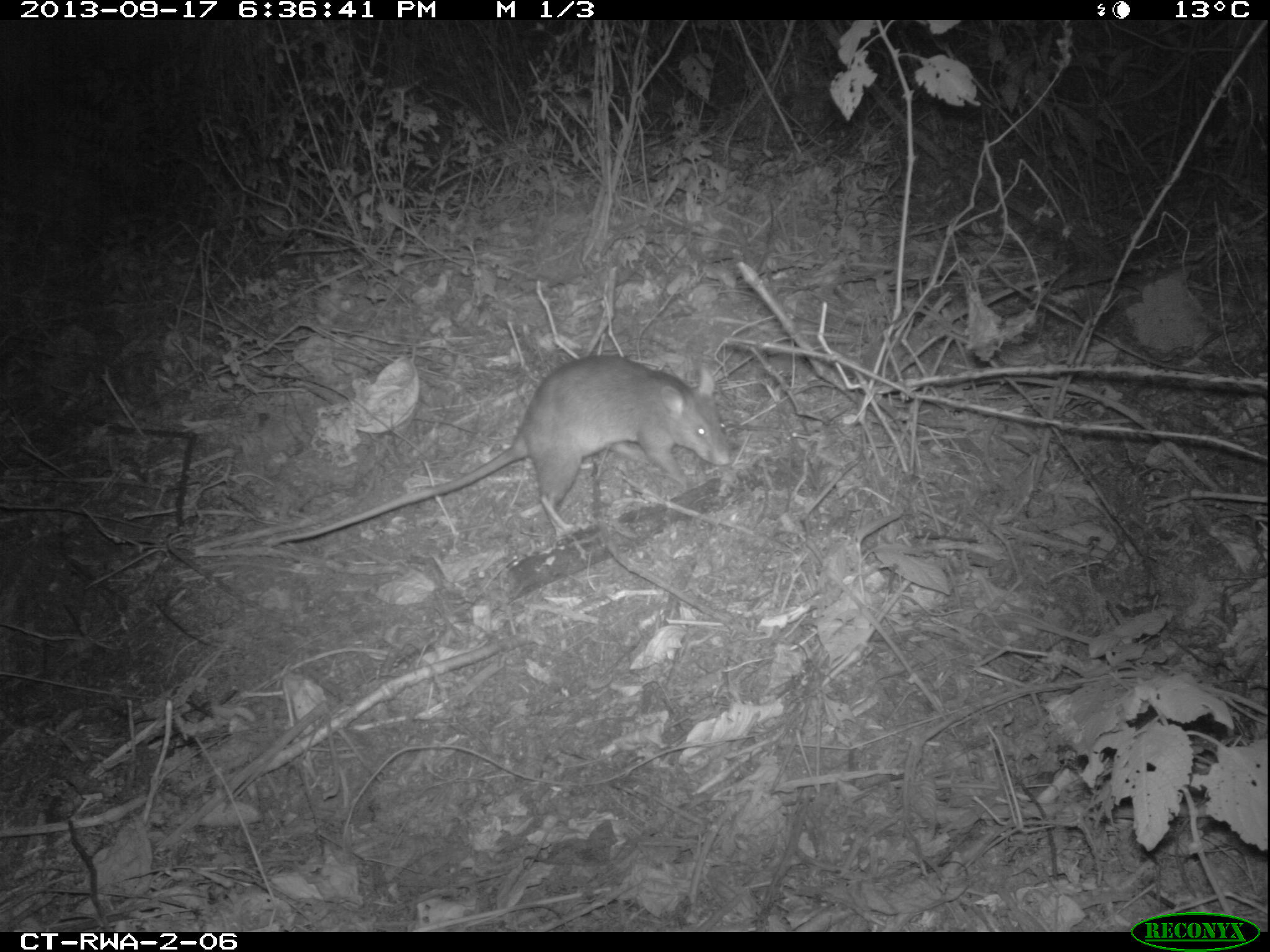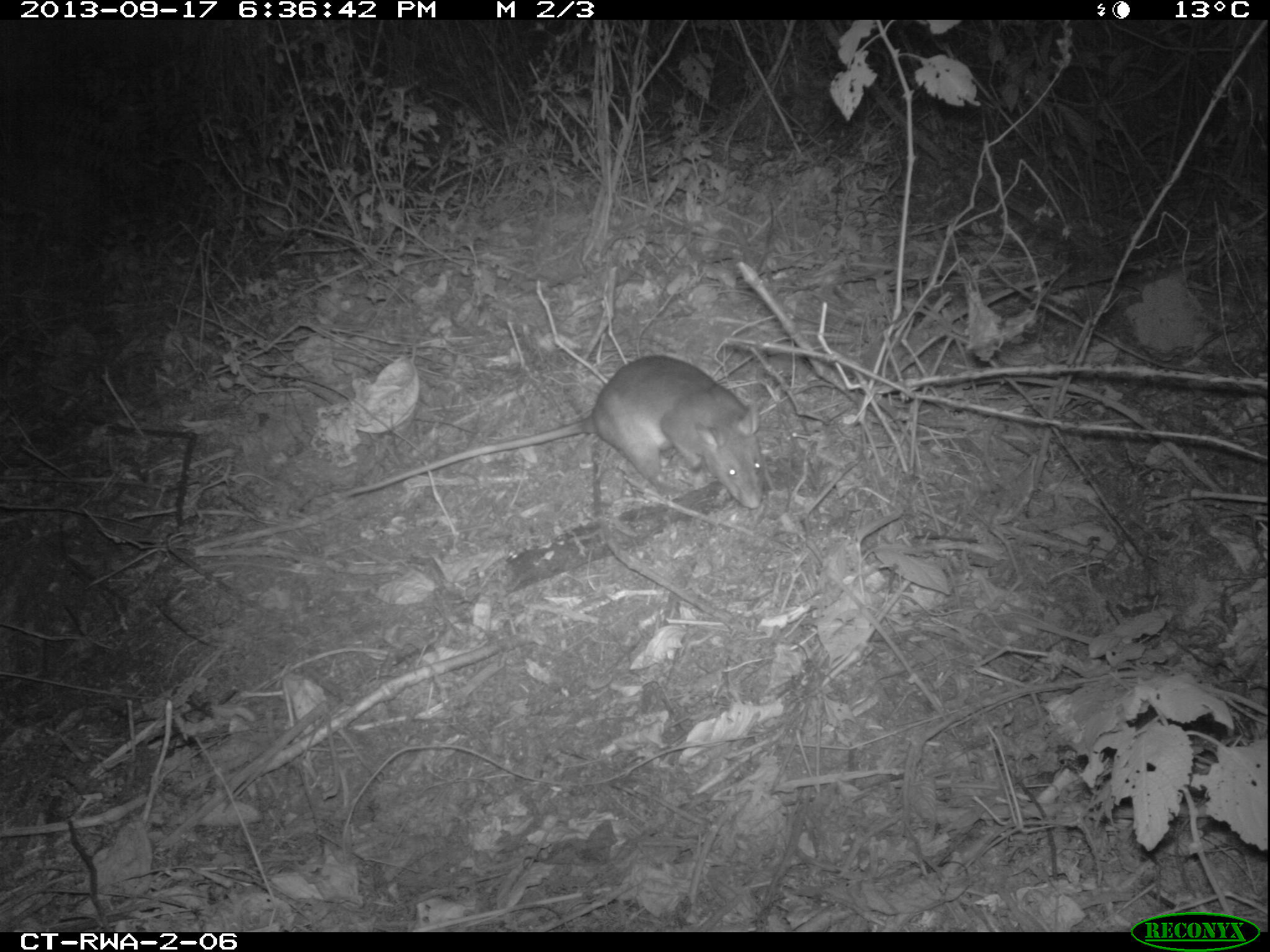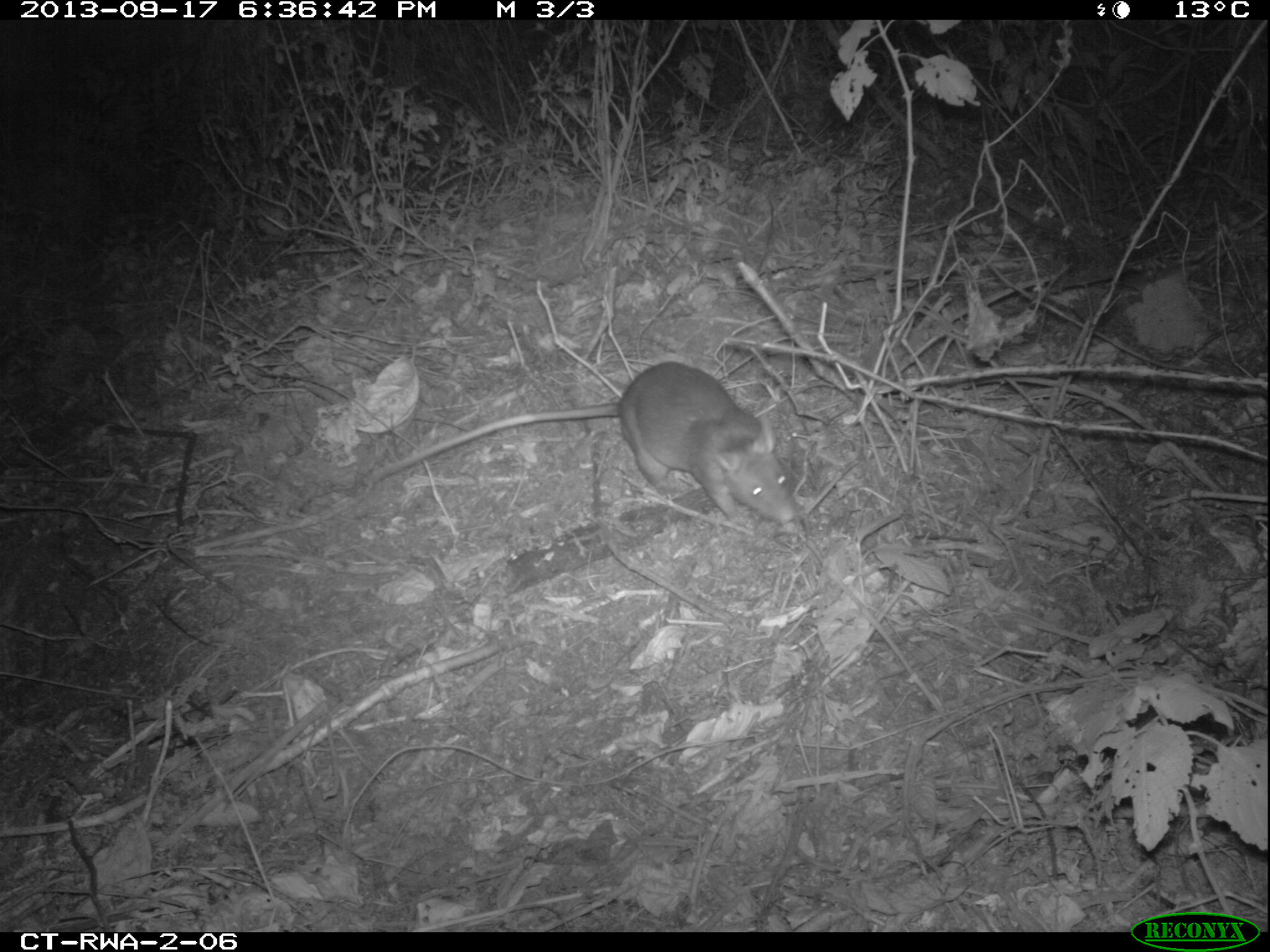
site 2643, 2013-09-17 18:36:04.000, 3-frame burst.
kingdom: Animalia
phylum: Chordata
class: Mammalia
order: Rodentia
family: Nesomyidae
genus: Cricetomys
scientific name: Cricetomys gambianus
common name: african giant pouched rat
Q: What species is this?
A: Cricetomys gambianus (african giant pouched rat).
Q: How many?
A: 1.